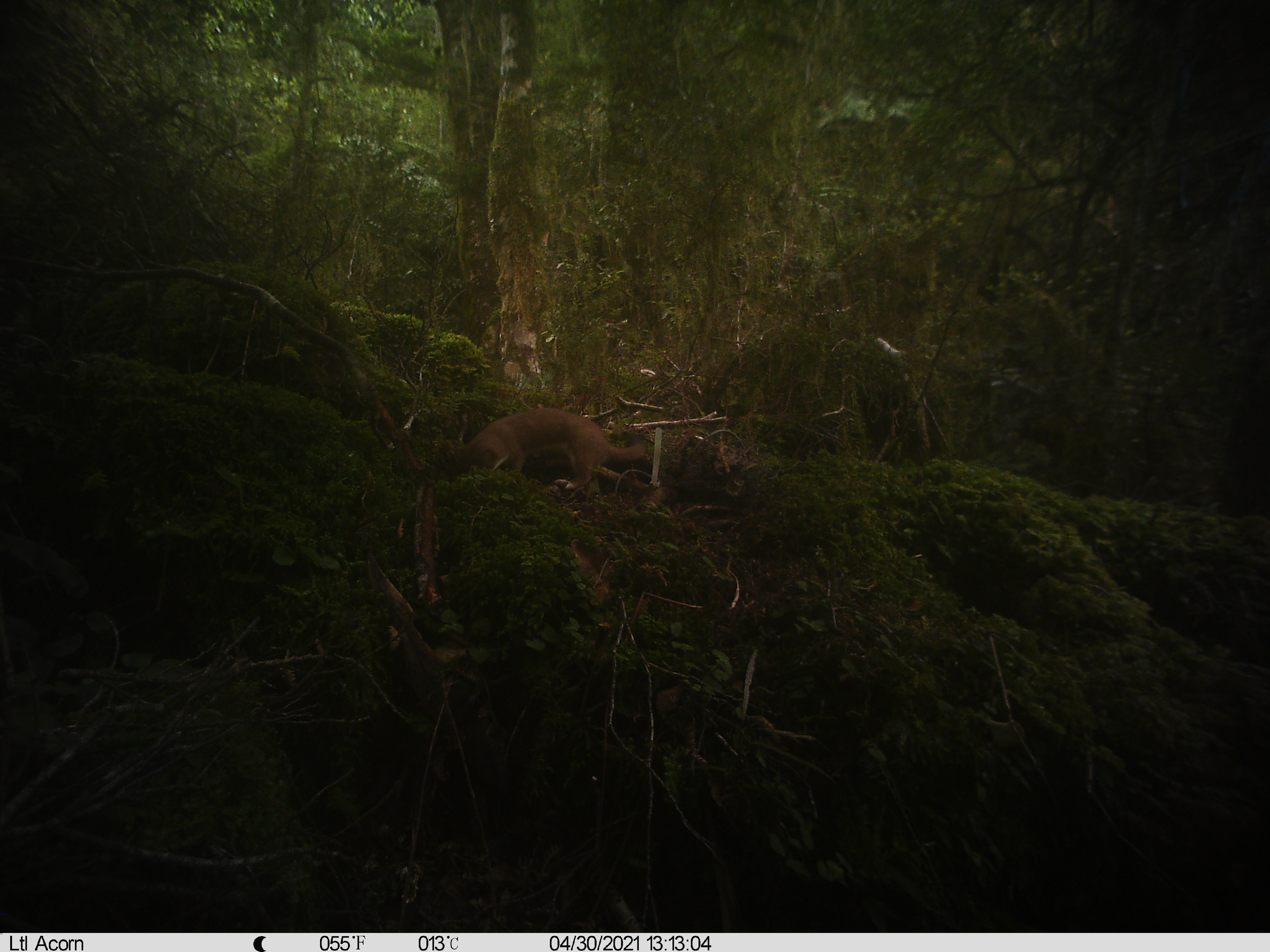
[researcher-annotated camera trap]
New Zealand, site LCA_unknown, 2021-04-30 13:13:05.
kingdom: Animalia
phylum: Chordata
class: Mammalia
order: Carnivora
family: Mustelidae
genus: Mustela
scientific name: Mustela erminea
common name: stoat